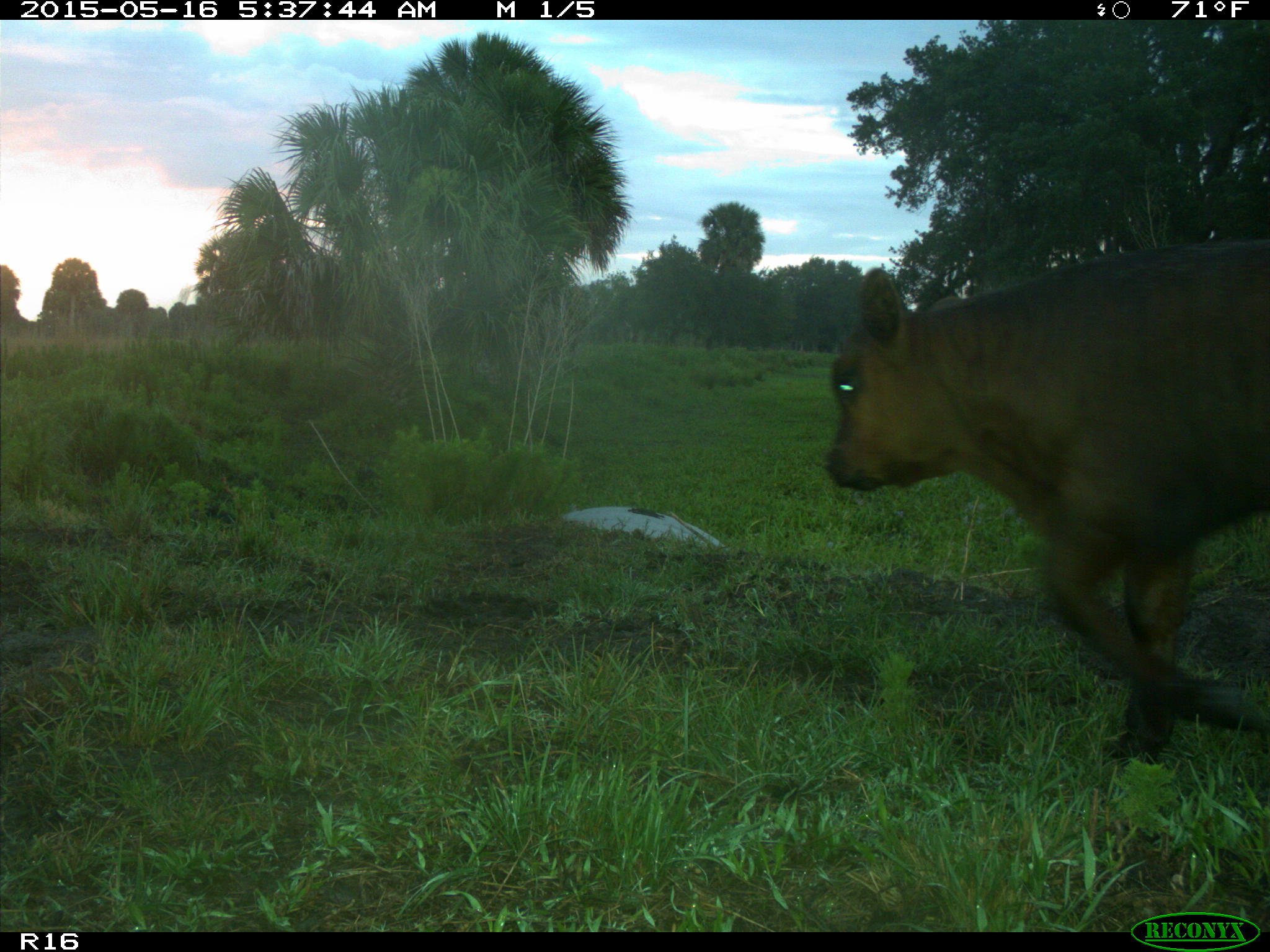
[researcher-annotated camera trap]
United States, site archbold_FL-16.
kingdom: Animalia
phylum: Chordata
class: Mammalia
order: Artiodactyla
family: Bovidae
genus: Bos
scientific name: Bos taurus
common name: domestic cow